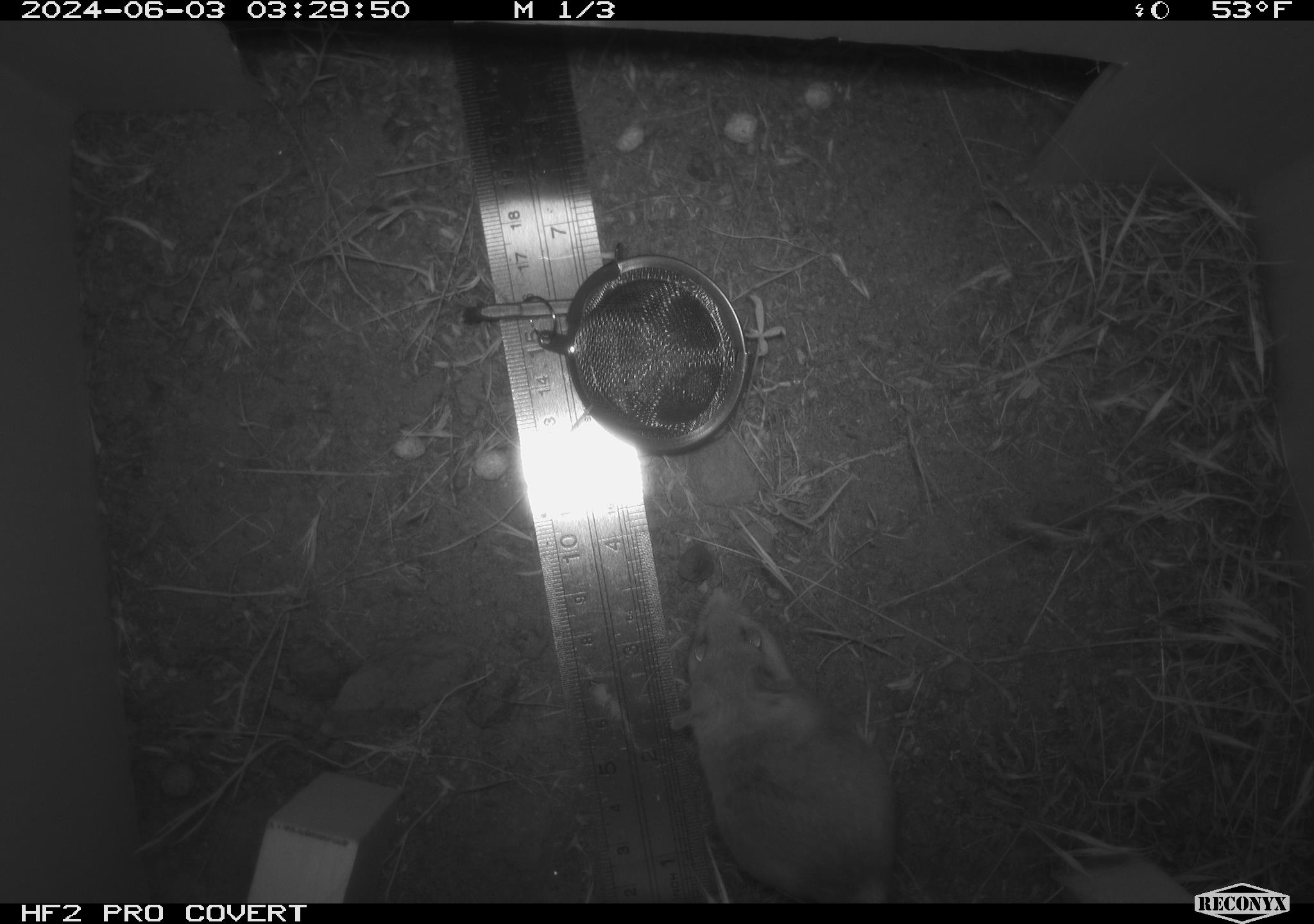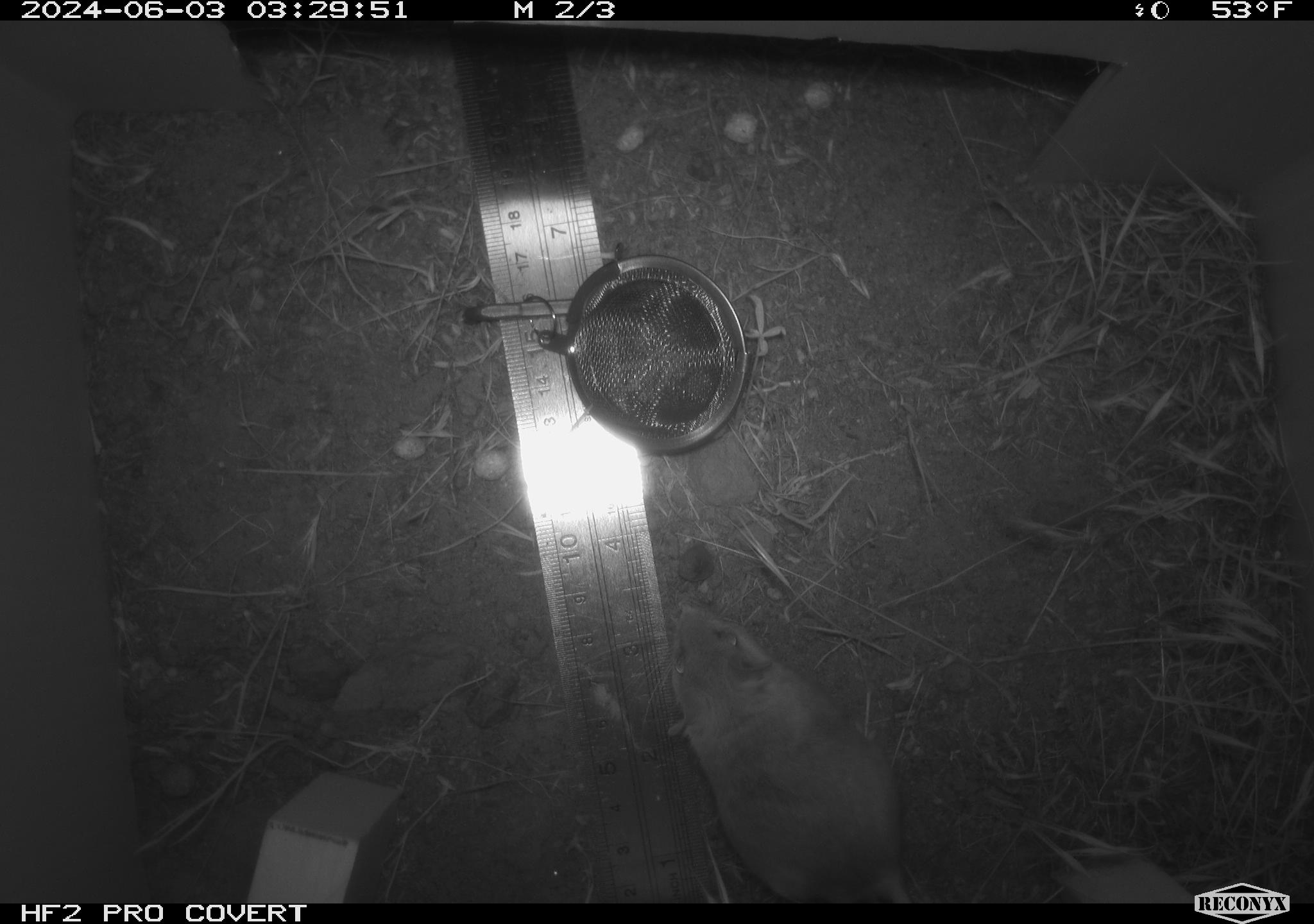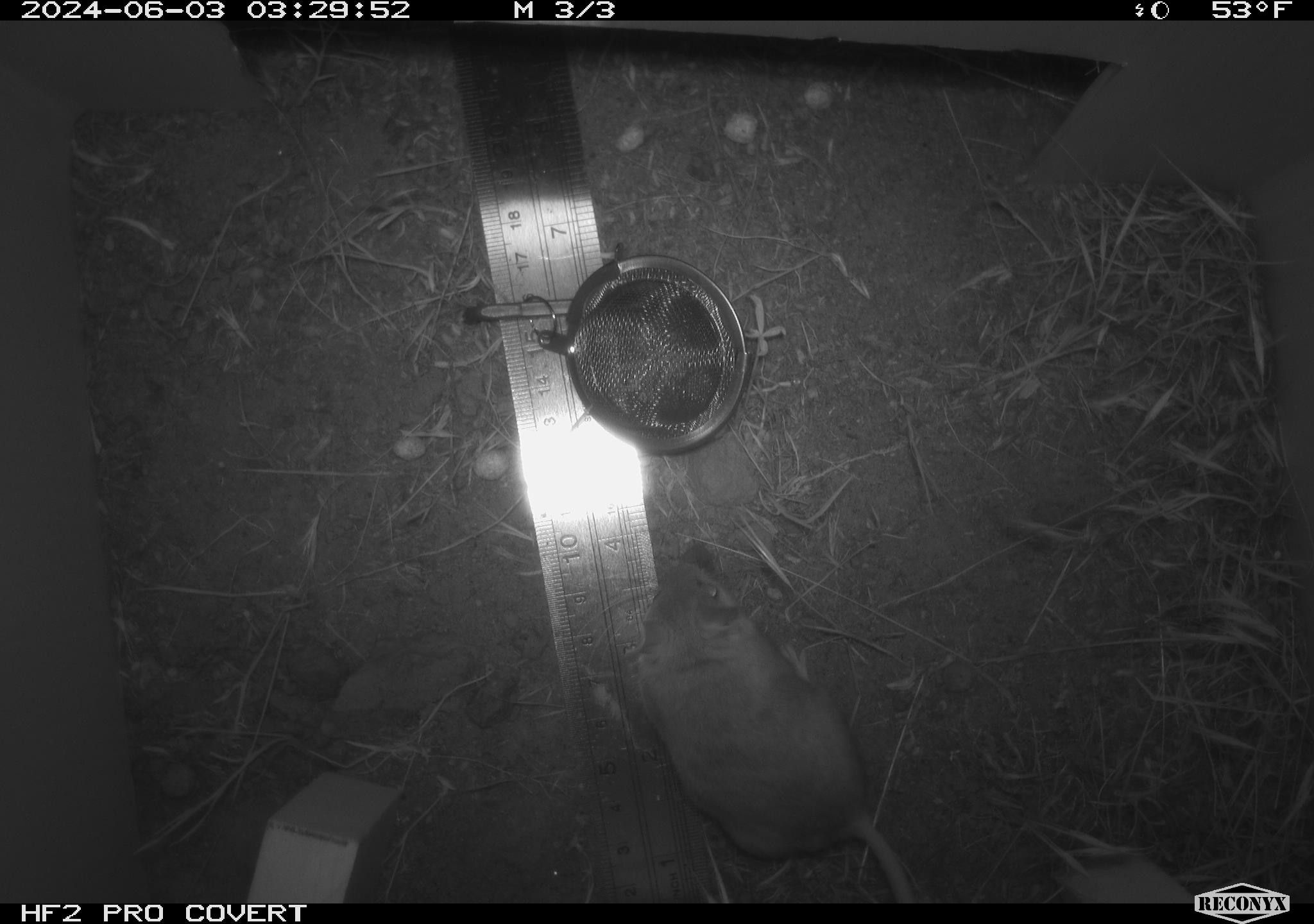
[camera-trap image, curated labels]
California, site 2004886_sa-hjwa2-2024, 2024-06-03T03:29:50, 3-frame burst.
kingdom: Animalia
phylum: Chordata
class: Mammalia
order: Rodentia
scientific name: Rodentia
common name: rodent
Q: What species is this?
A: Rodent (Rodentia).